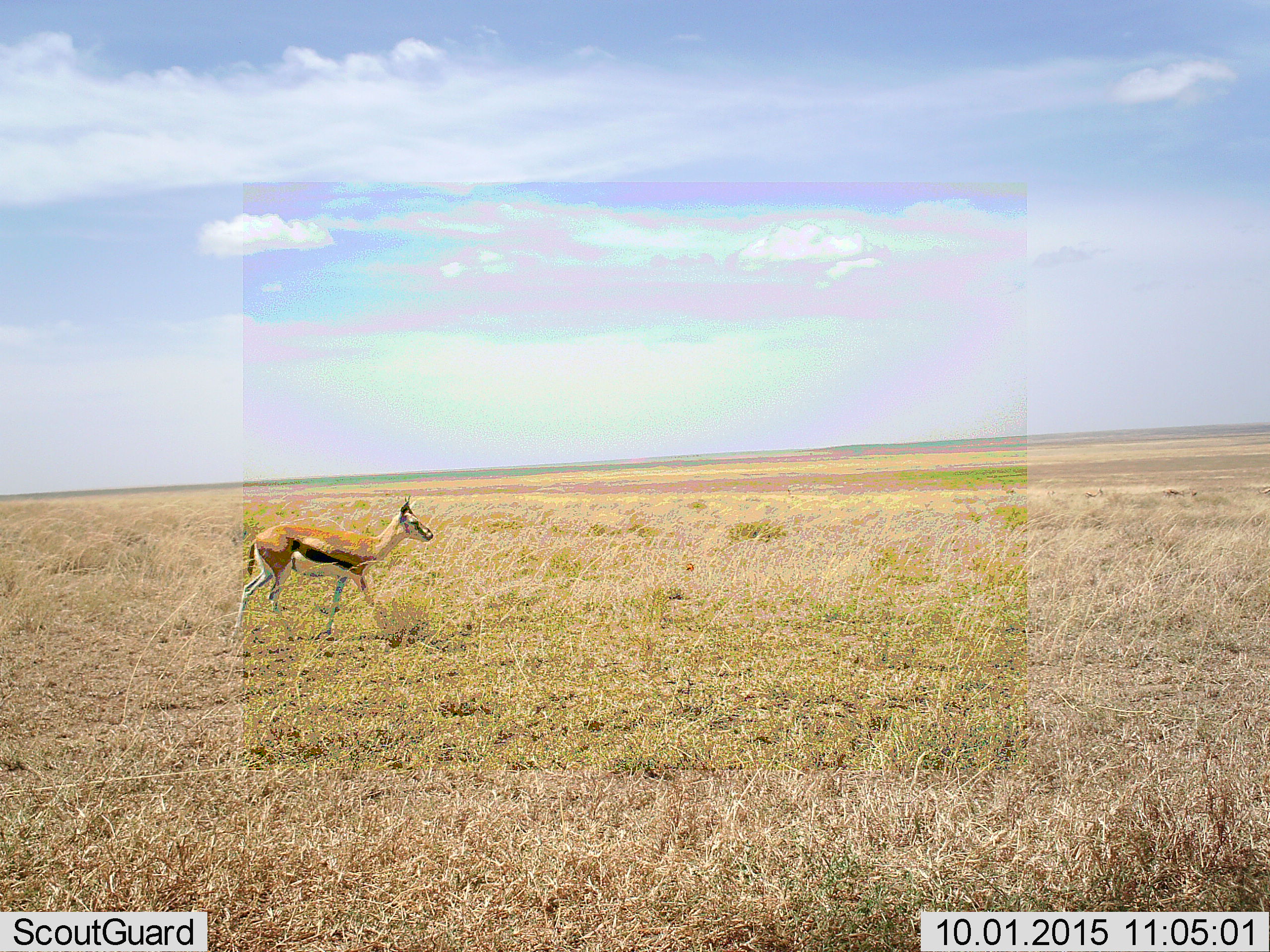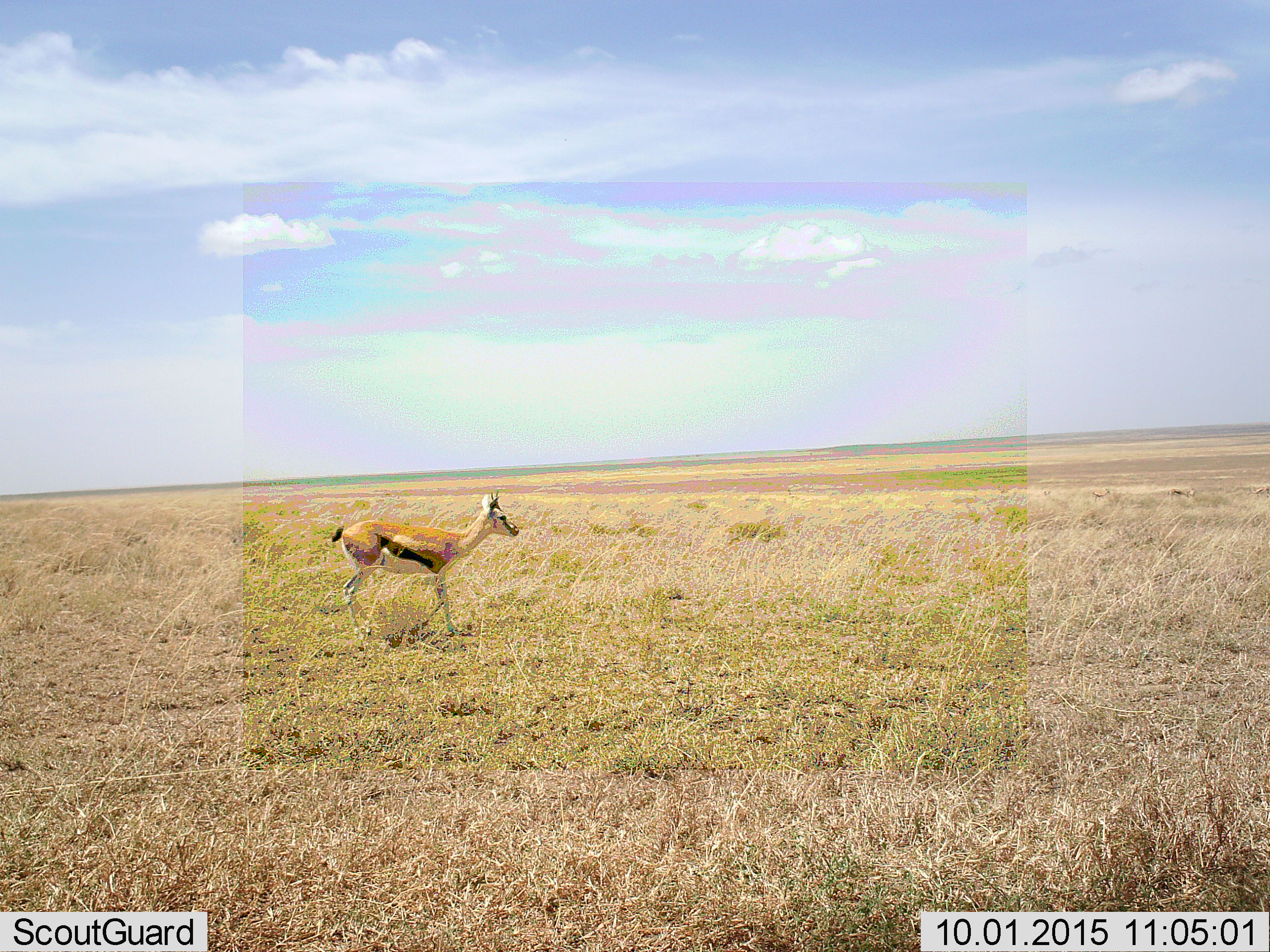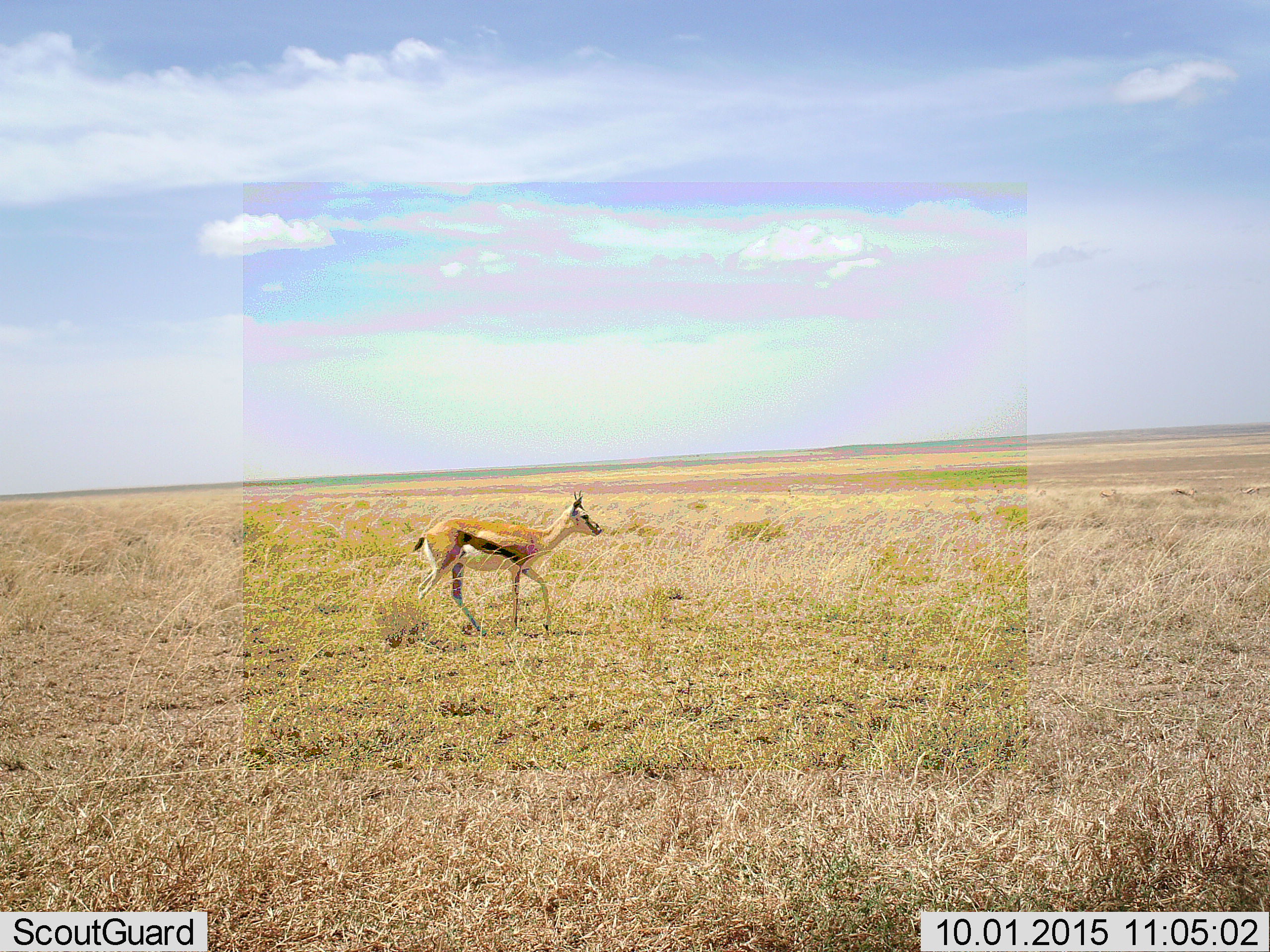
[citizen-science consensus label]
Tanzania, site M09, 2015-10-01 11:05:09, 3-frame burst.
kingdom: Animalia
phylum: Chordata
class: Mammalia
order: Artiodactyla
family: Bovidae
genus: Eudorcas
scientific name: Eudorcas thomsonii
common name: thomson's gazelle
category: gazellethomsons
Gazellethomsons (thomson's gazelle) (Eudorcas thomsonii), count 1. Behavior (volunteer vote fractions): standing 22%, resting 0%, moving 89%, interacting 0%. Young present (vote fraction): 0%. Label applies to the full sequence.